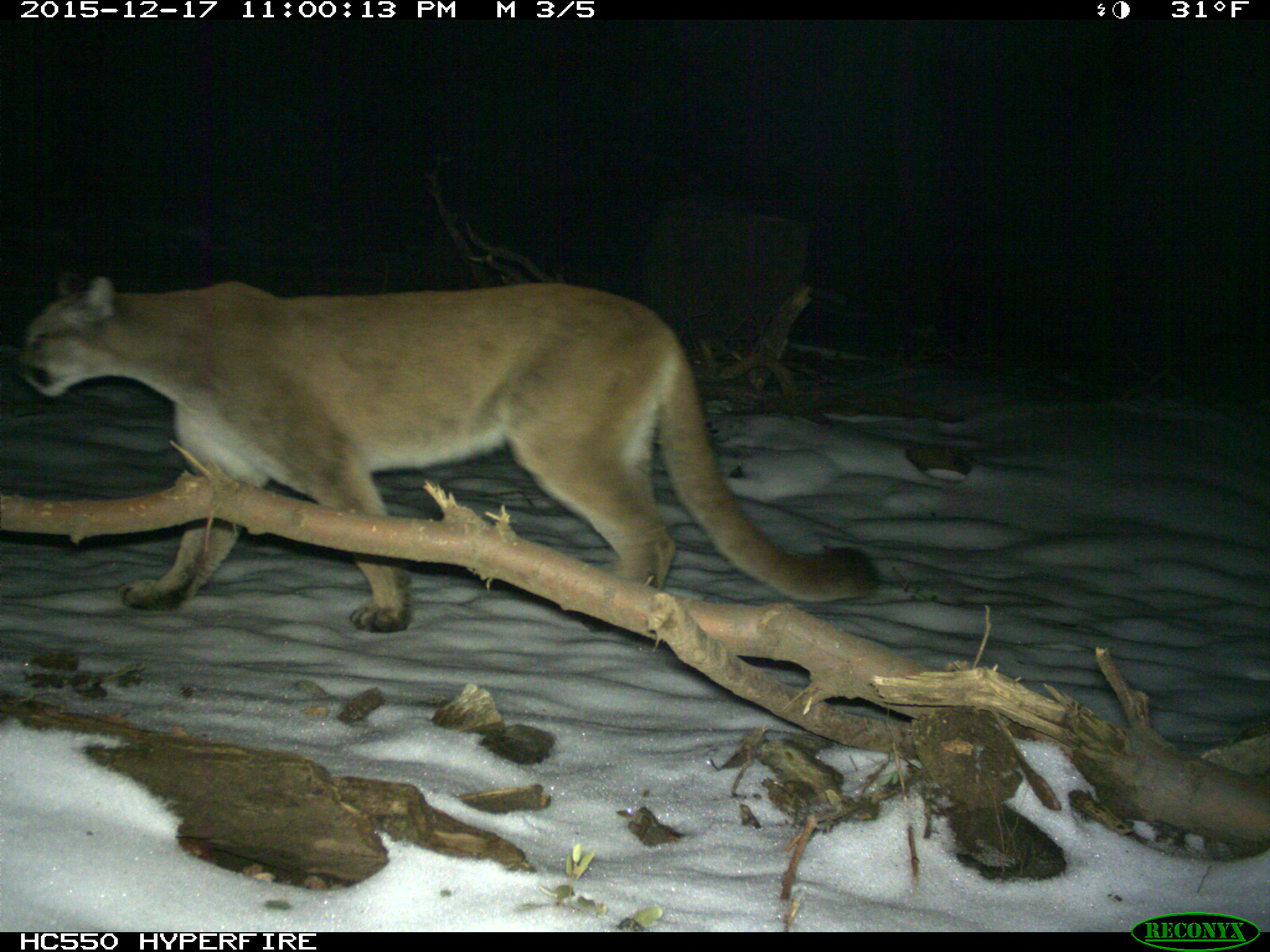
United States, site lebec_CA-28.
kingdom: Animalia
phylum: Chordata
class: Mammalia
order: Carnivora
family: Felidae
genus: Puma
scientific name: Puma concolor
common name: mountain lion